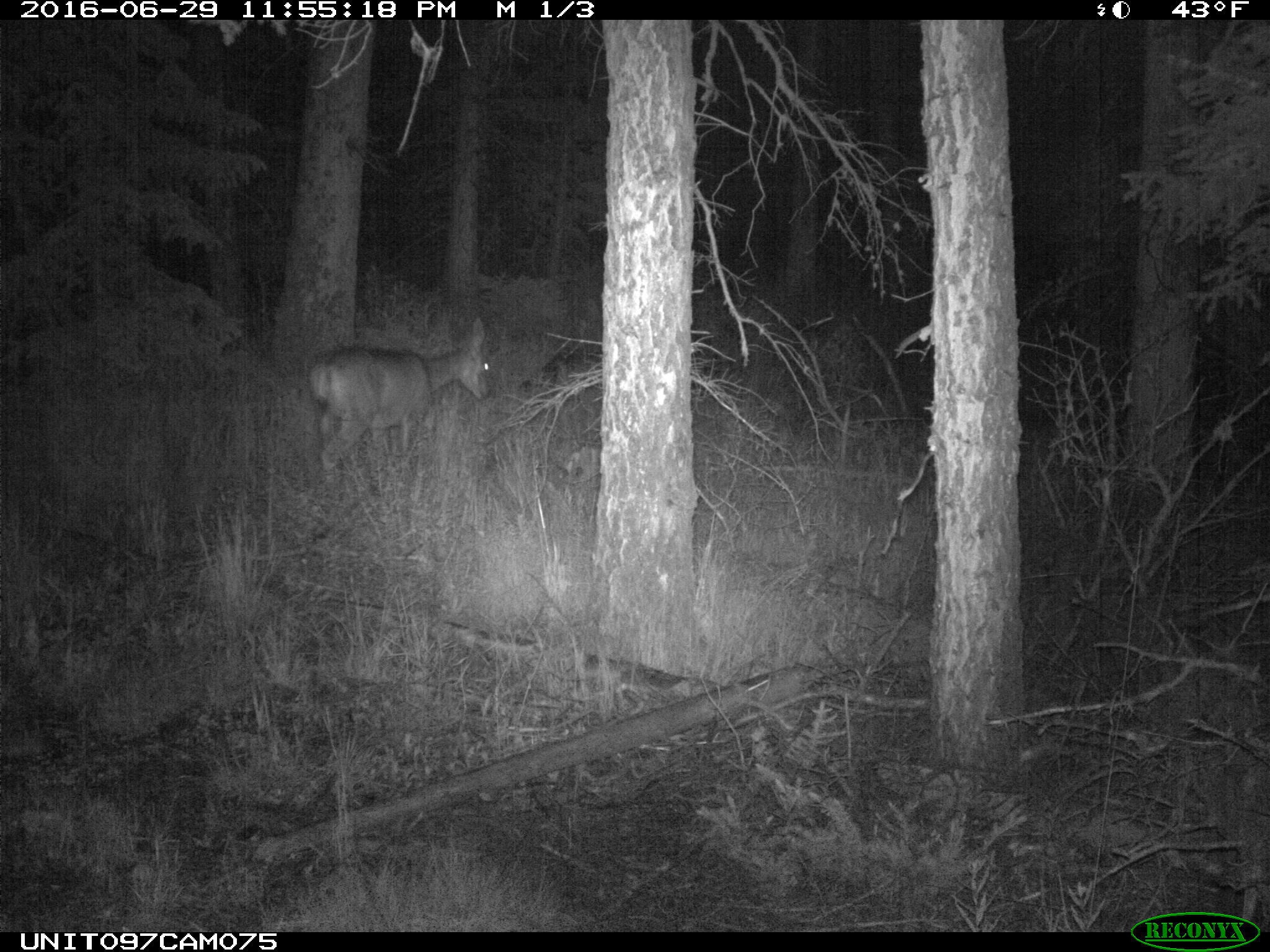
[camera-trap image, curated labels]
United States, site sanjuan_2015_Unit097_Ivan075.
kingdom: Animalia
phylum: Chordata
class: Mammalia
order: Artiodactyla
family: Cervidae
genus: Odocoileus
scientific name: Odocoileus hemionus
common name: mule deer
Odocoileus hemionus (mule deer).